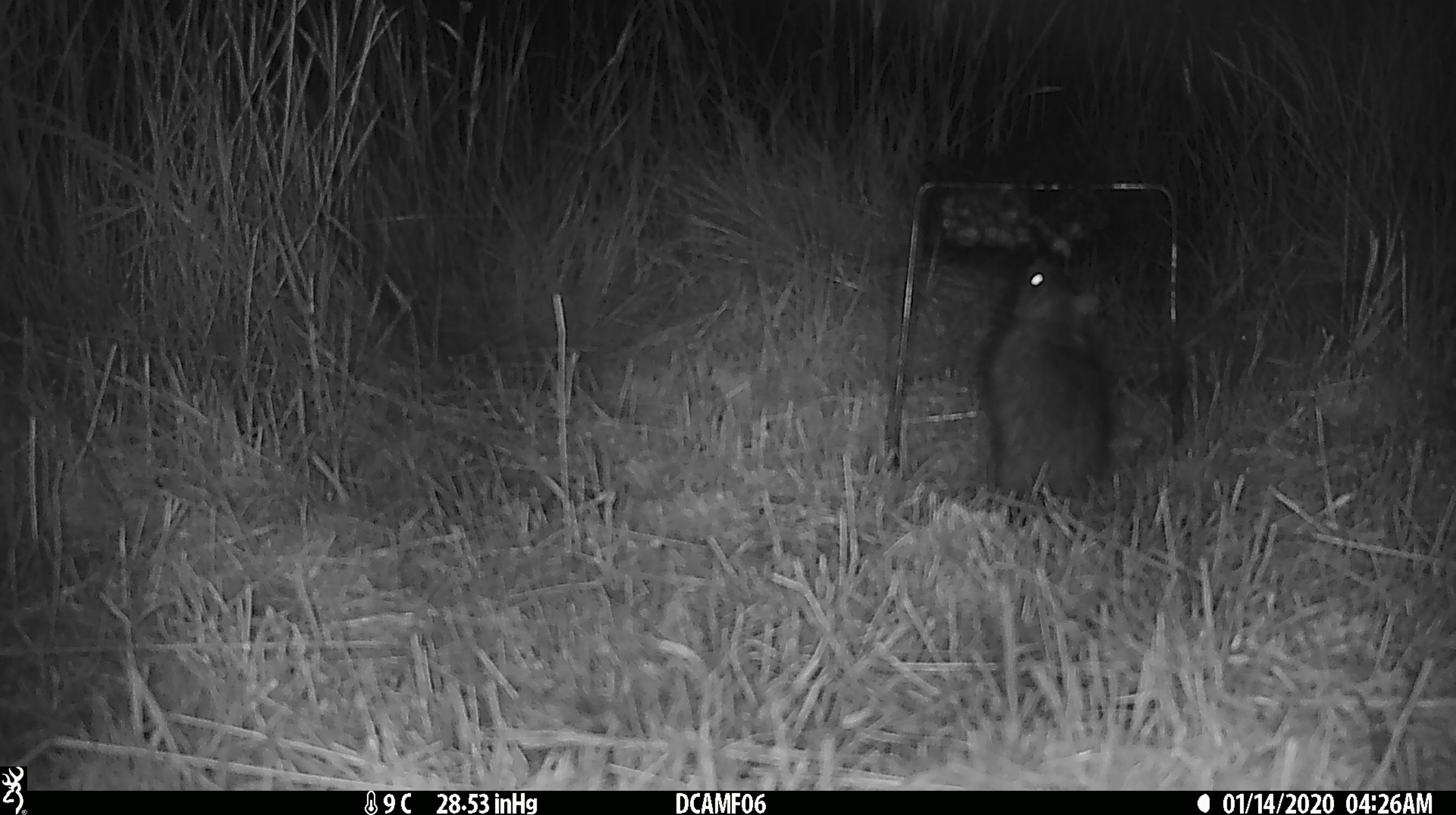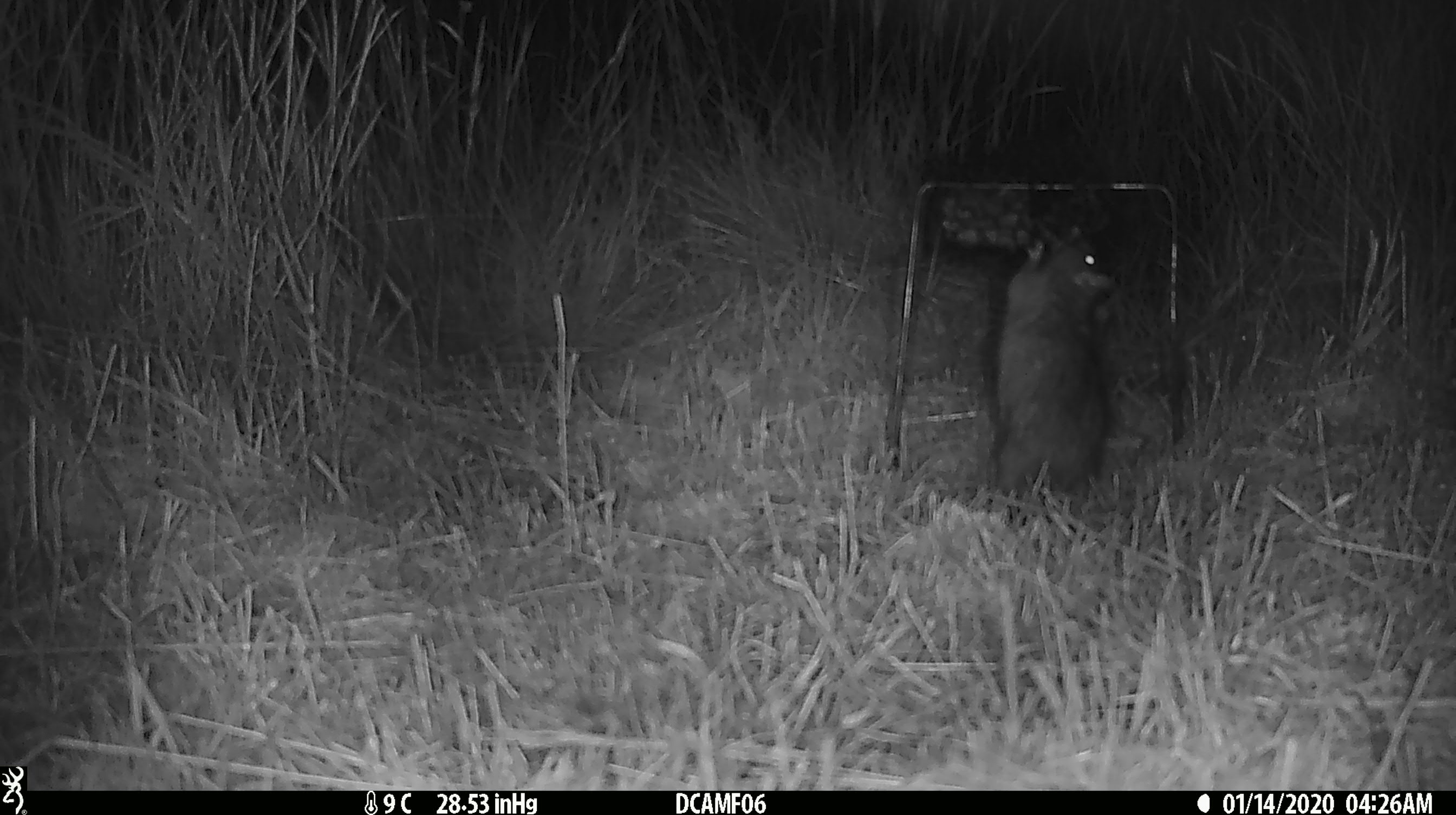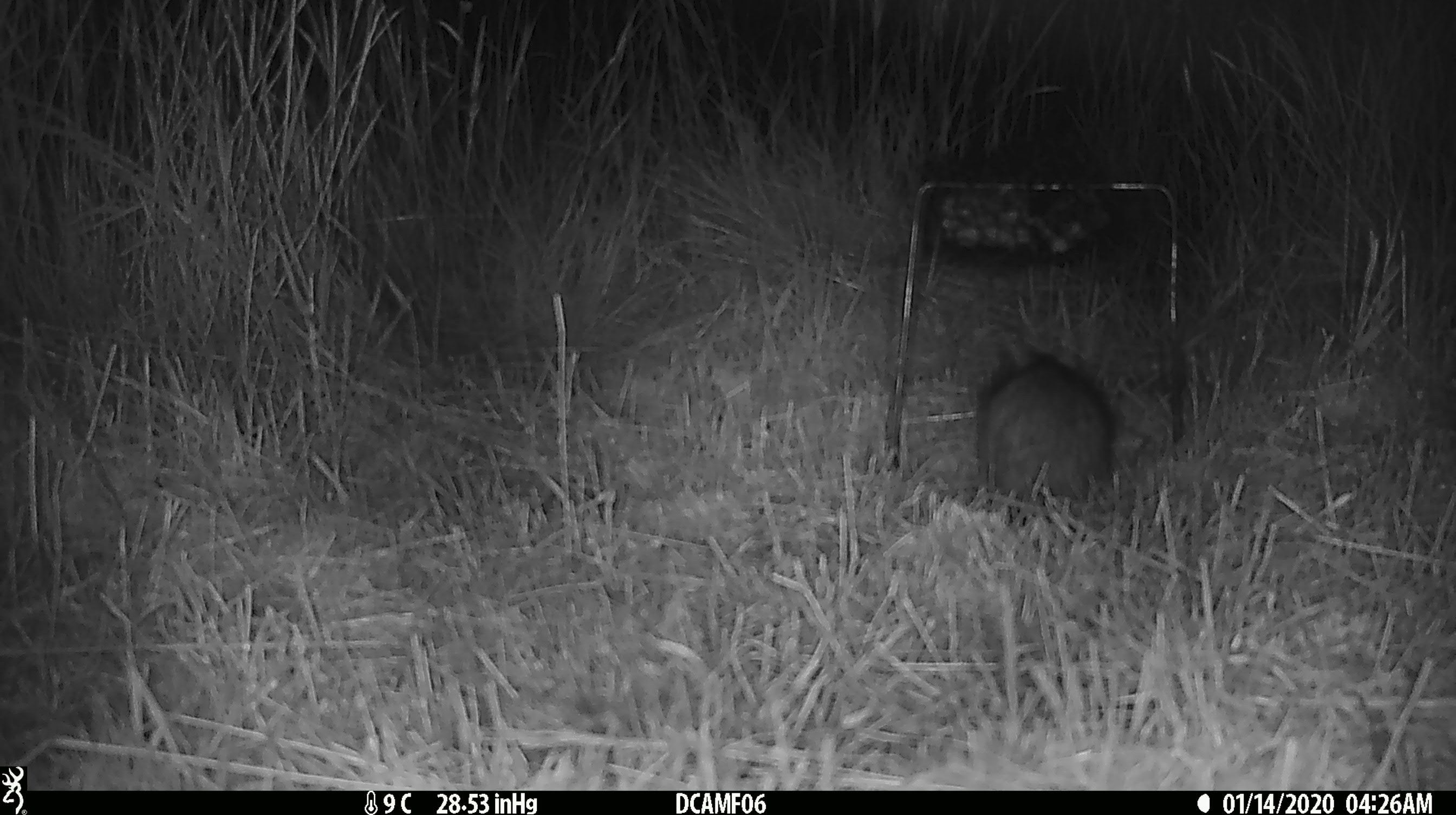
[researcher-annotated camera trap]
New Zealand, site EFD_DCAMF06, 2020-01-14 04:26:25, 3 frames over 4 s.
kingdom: Animalia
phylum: Chordata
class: Mammalia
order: Rodentia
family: Muridae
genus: Rattus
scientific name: Rattus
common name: rat